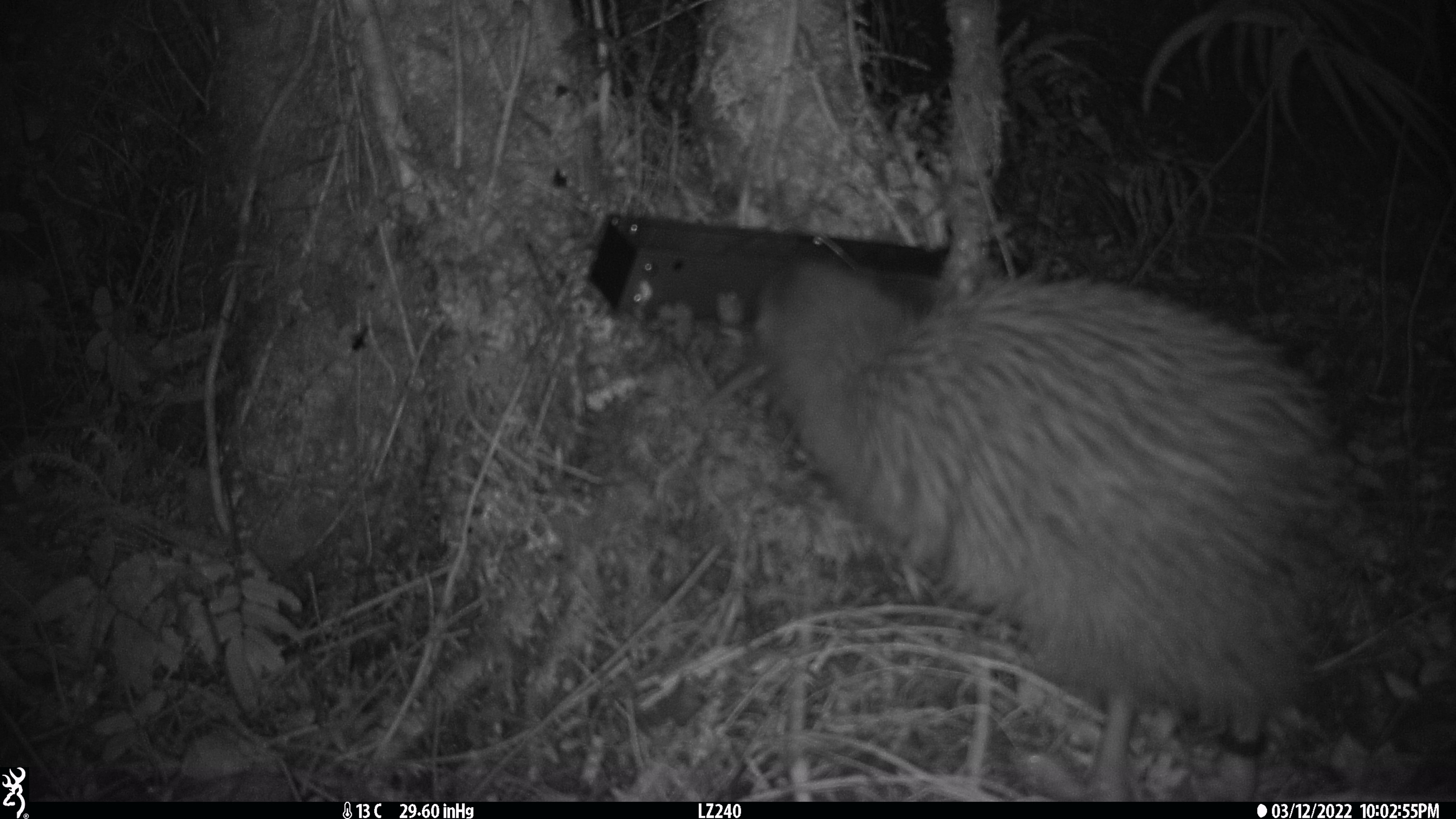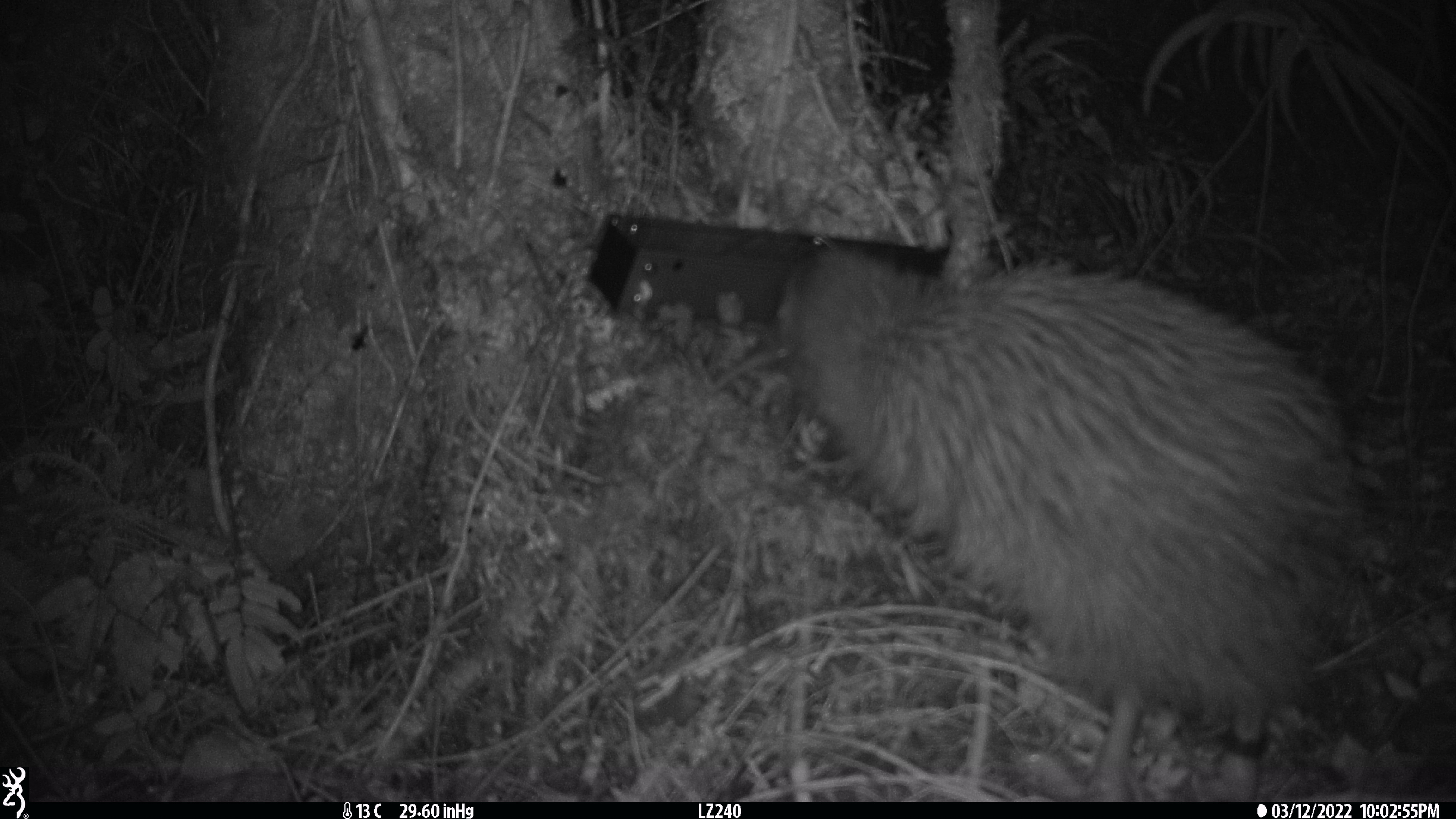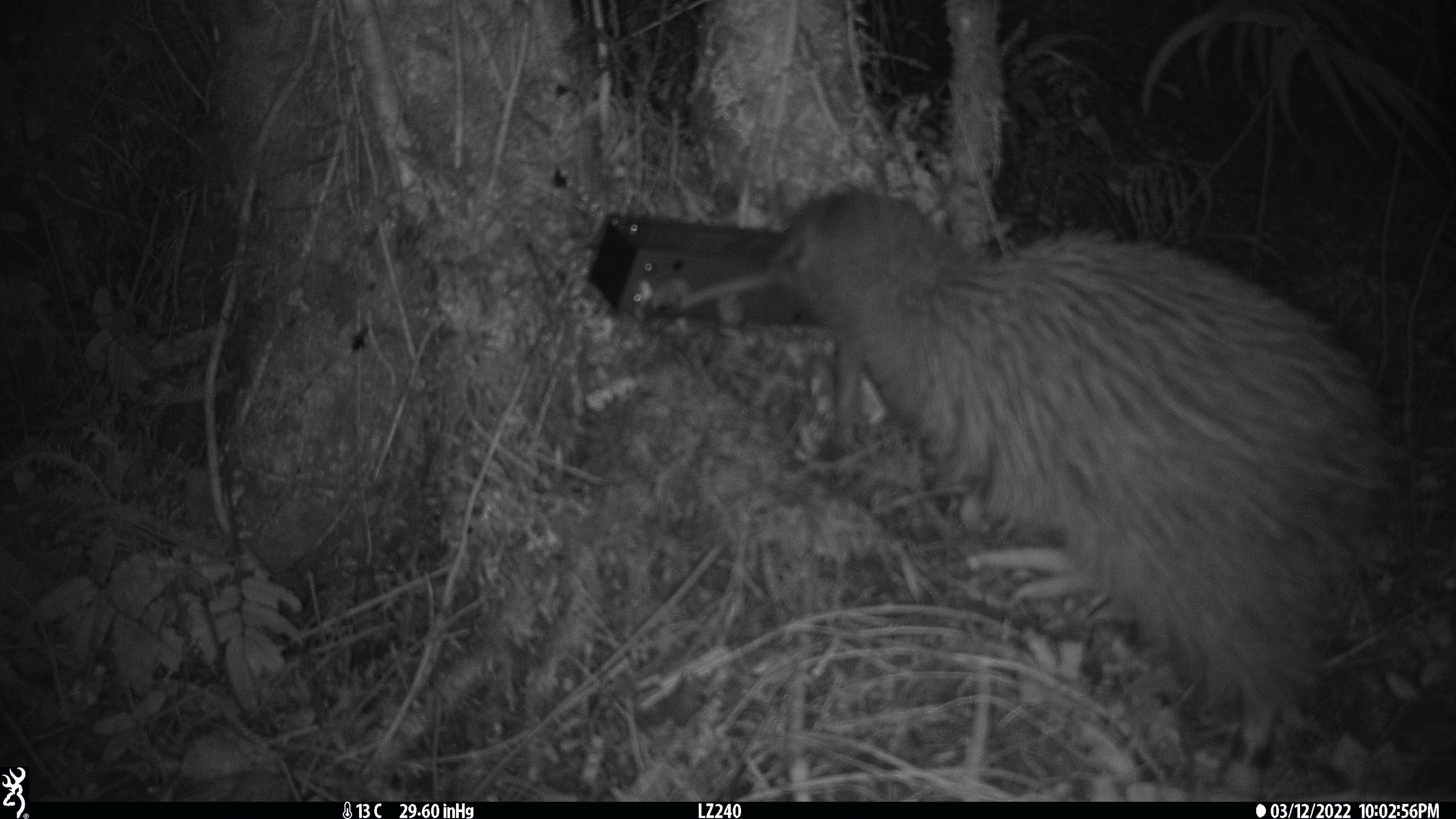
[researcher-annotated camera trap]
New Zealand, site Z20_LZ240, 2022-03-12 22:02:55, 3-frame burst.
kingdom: Animalia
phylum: Chordata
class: Aves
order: Apterygiformes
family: Apterygidae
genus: Apteryx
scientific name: Apteryx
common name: kiwi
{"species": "kiwi (Apteryx)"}